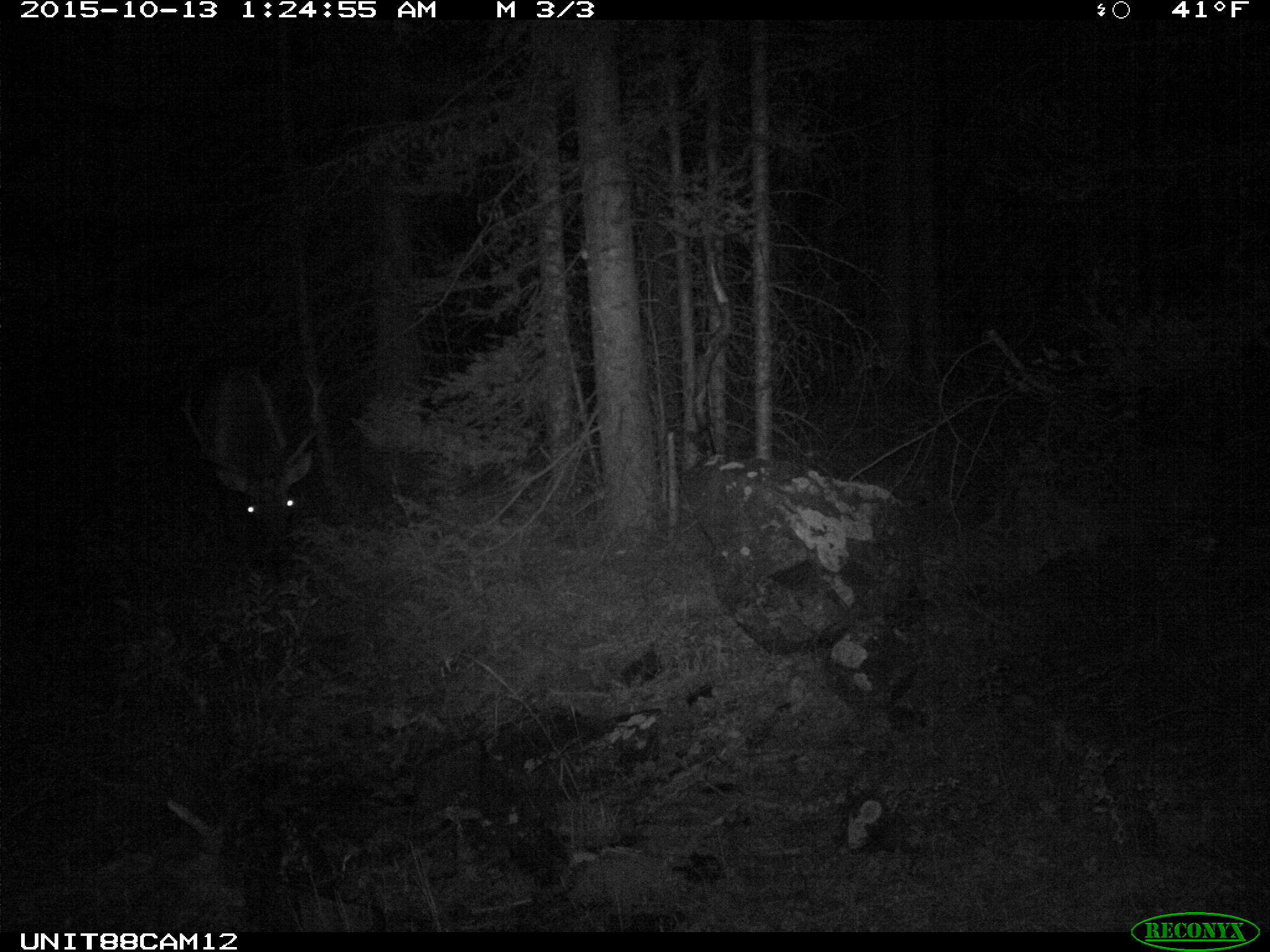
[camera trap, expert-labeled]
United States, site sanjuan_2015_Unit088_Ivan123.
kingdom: Animalia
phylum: Chordata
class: Mammalia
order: Artiodactyla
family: Cervidae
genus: Cervus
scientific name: Cervus elaphus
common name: red deer